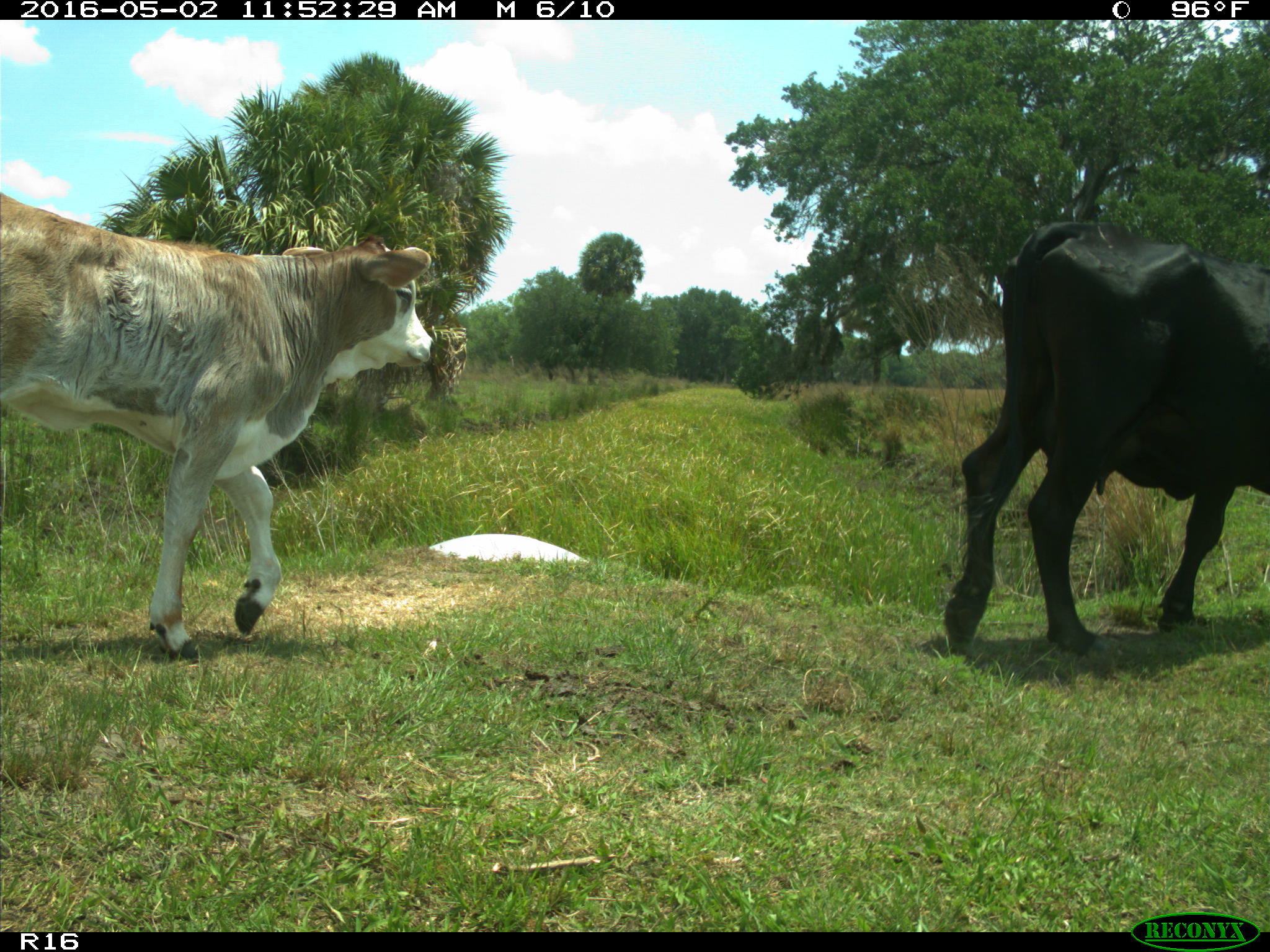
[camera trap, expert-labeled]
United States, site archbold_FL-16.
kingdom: Animalia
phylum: Chordata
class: Mammalia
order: Artiodactyla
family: Bovidae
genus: Bos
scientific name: Bos taurus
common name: domestic cow